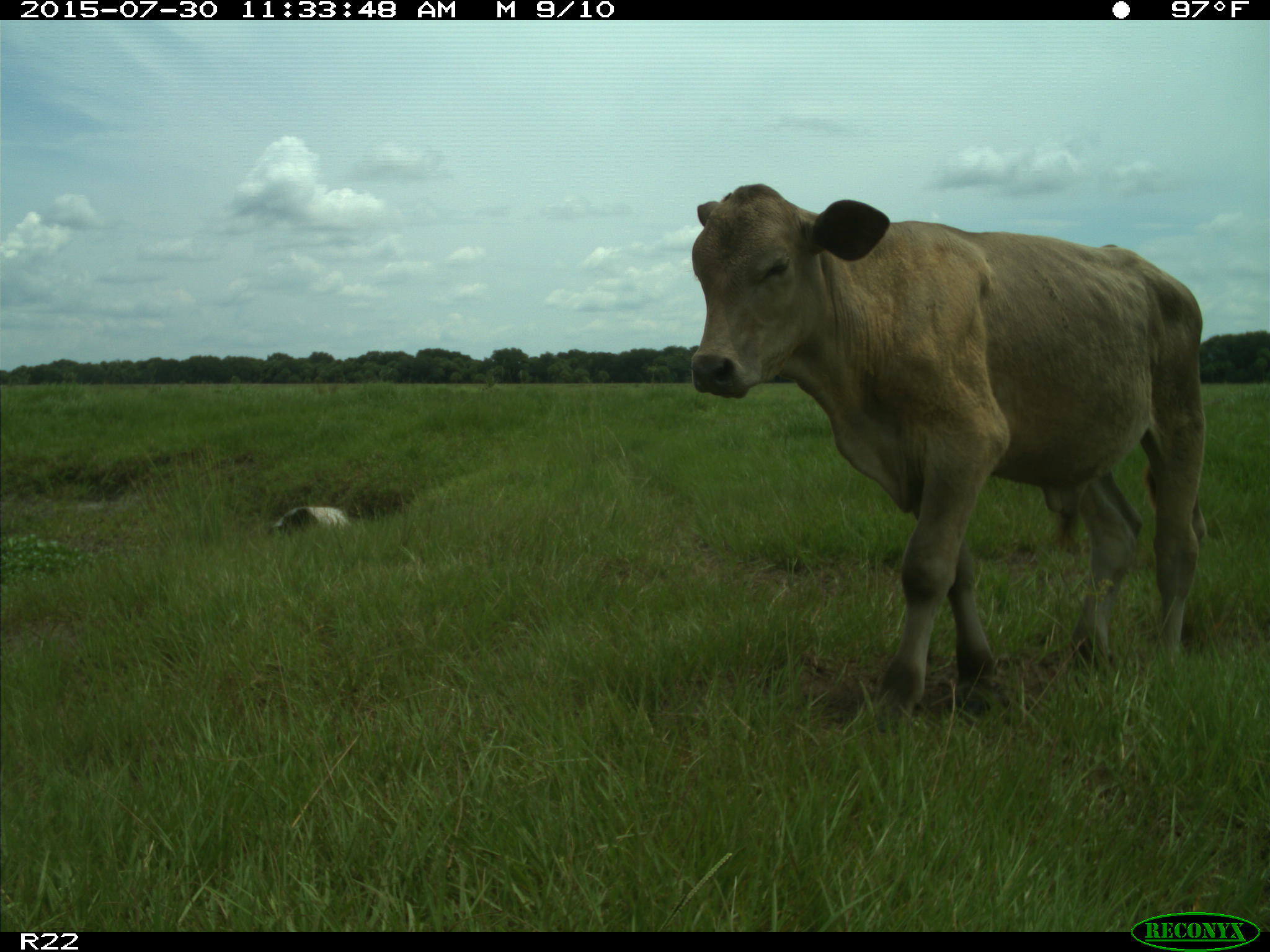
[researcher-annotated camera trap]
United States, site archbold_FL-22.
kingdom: Animalia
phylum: Chordata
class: Mammalia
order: Artiodactyla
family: Bovidae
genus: Bos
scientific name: Bos taurus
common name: domestic cow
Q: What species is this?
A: Bos taurus (domestic cow).